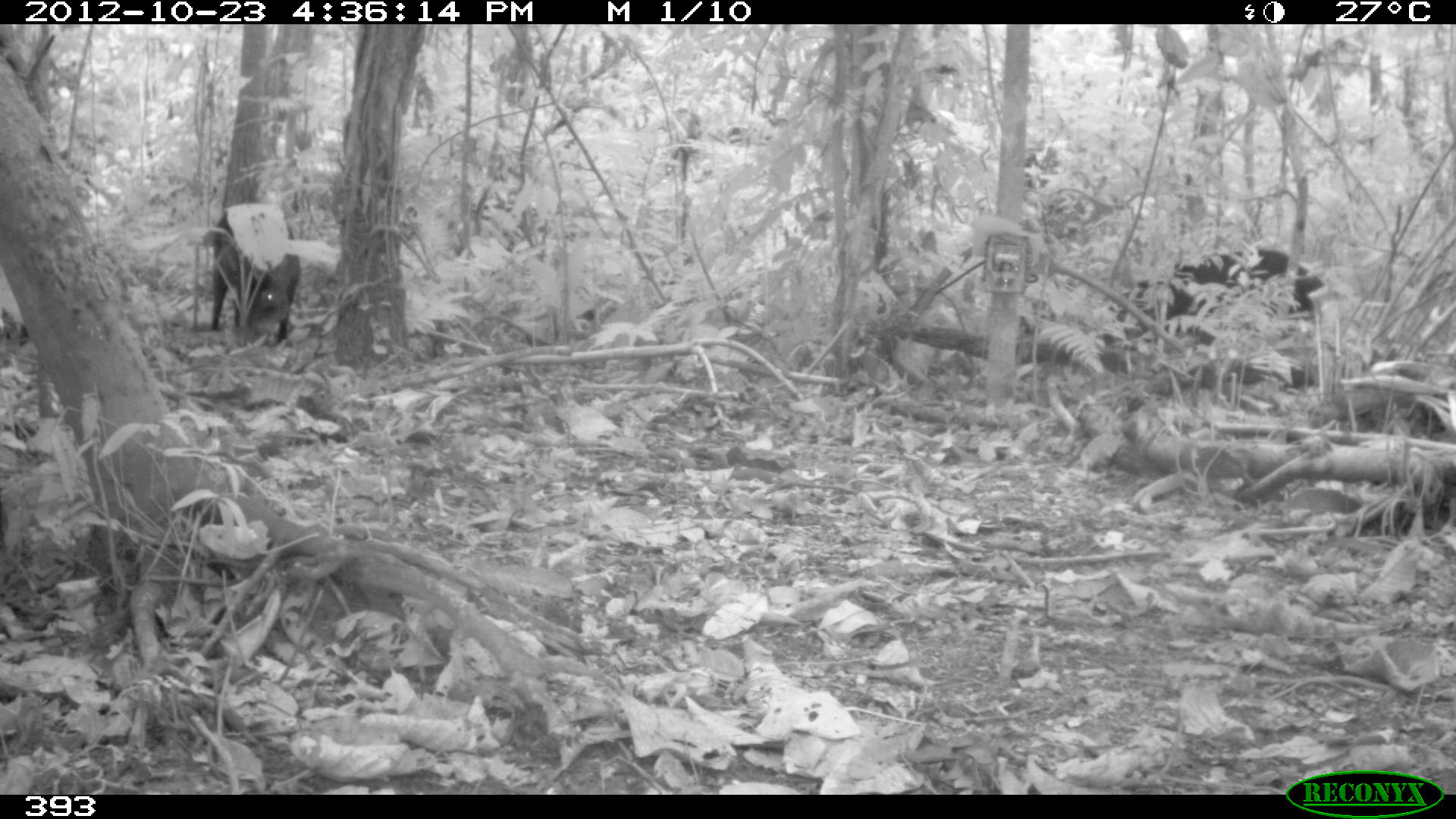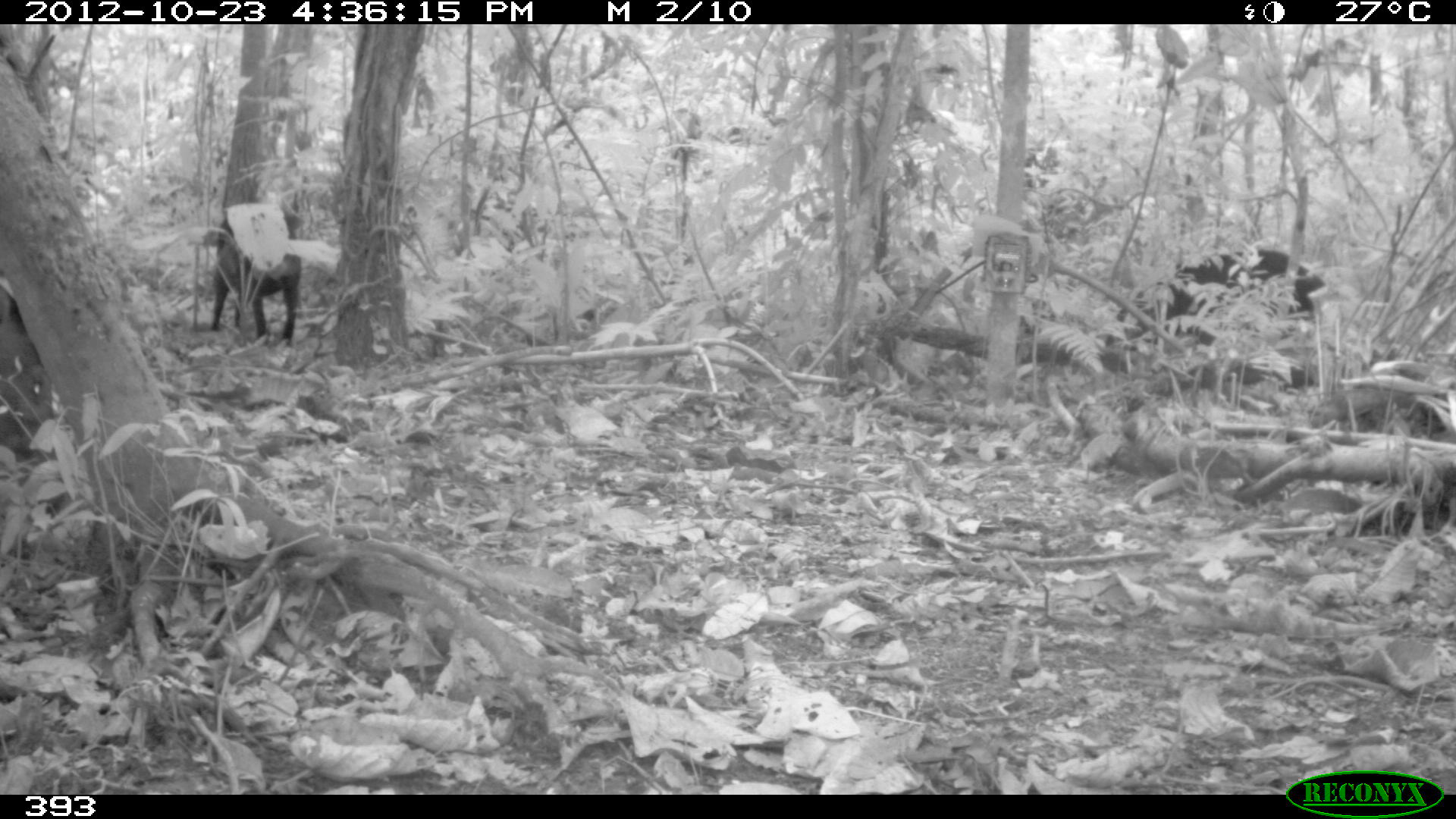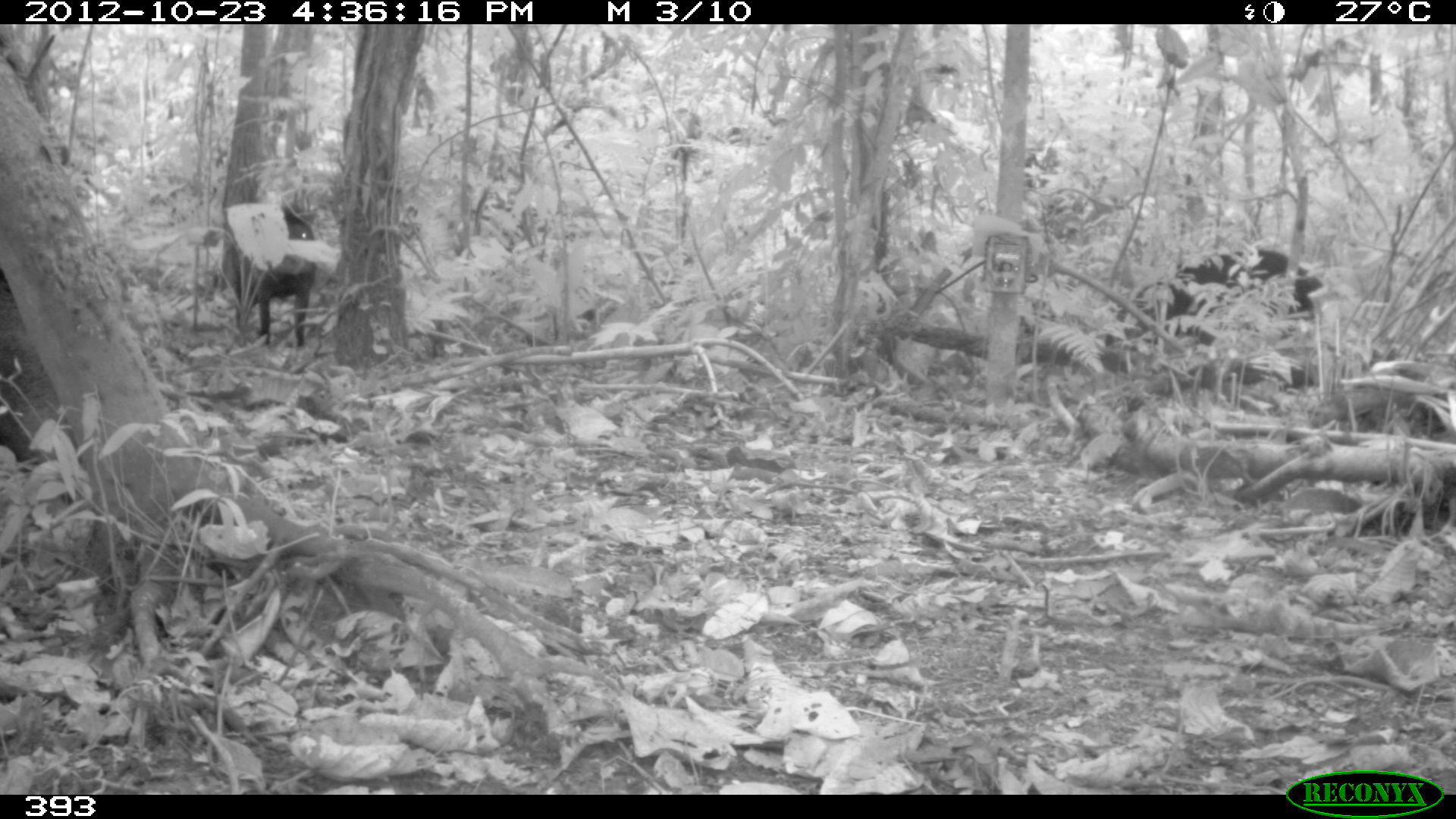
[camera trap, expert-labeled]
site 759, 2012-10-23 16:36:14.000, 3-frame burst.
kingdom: Animalia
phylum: Chordata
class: Mammalia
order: Artiodactyla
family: Tayassuidae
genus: Tayassu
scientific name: Tayassu pecari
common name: white-lipped peccary